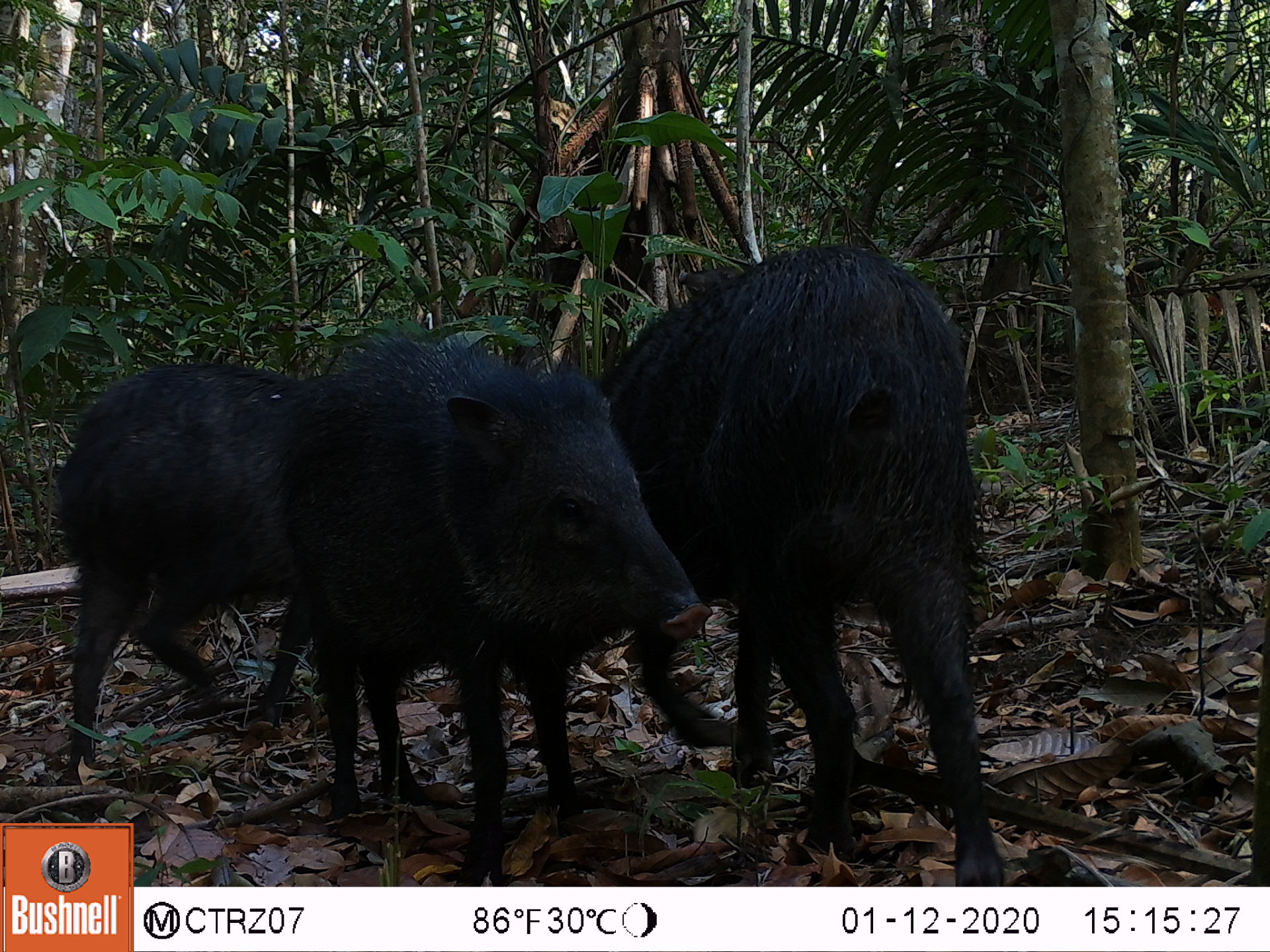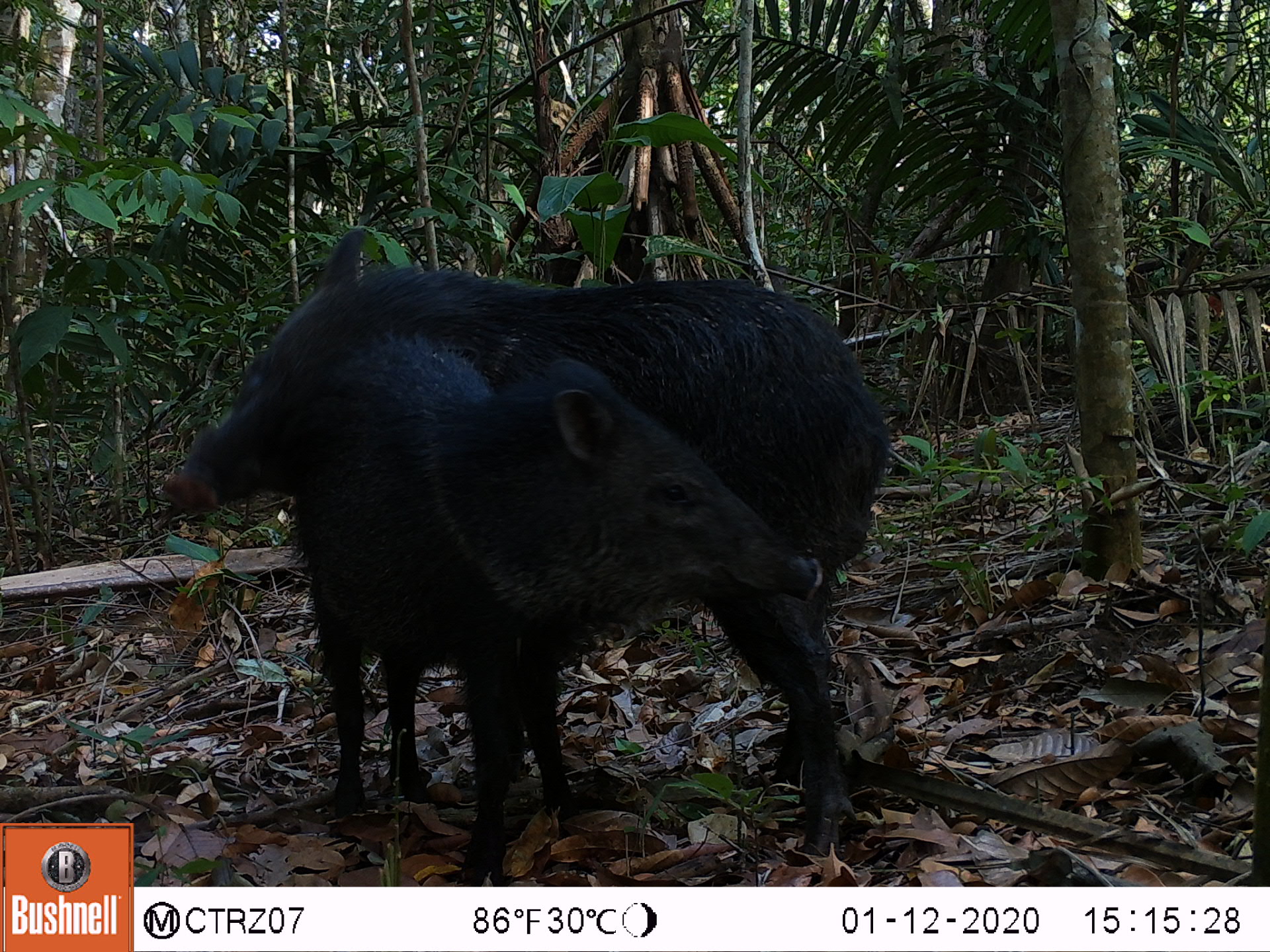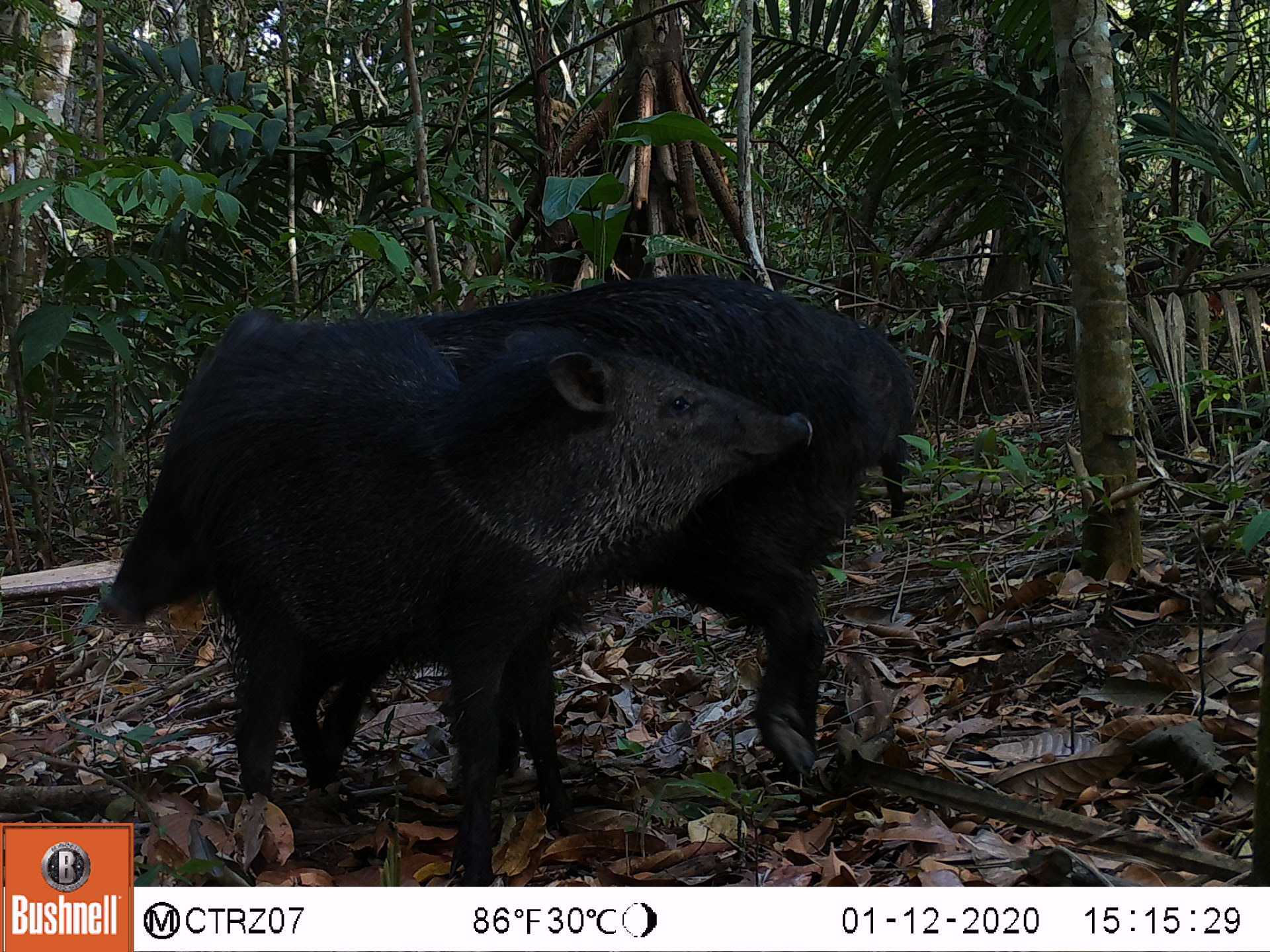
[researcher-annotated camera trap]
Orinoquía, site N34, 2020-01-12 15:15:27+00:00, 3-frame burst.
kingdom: Animalia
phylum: Chordata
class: Mammalia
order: Artiodactyla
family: Tayassuidae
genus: Pecari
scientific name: Pecari tajacu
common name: collared peccary